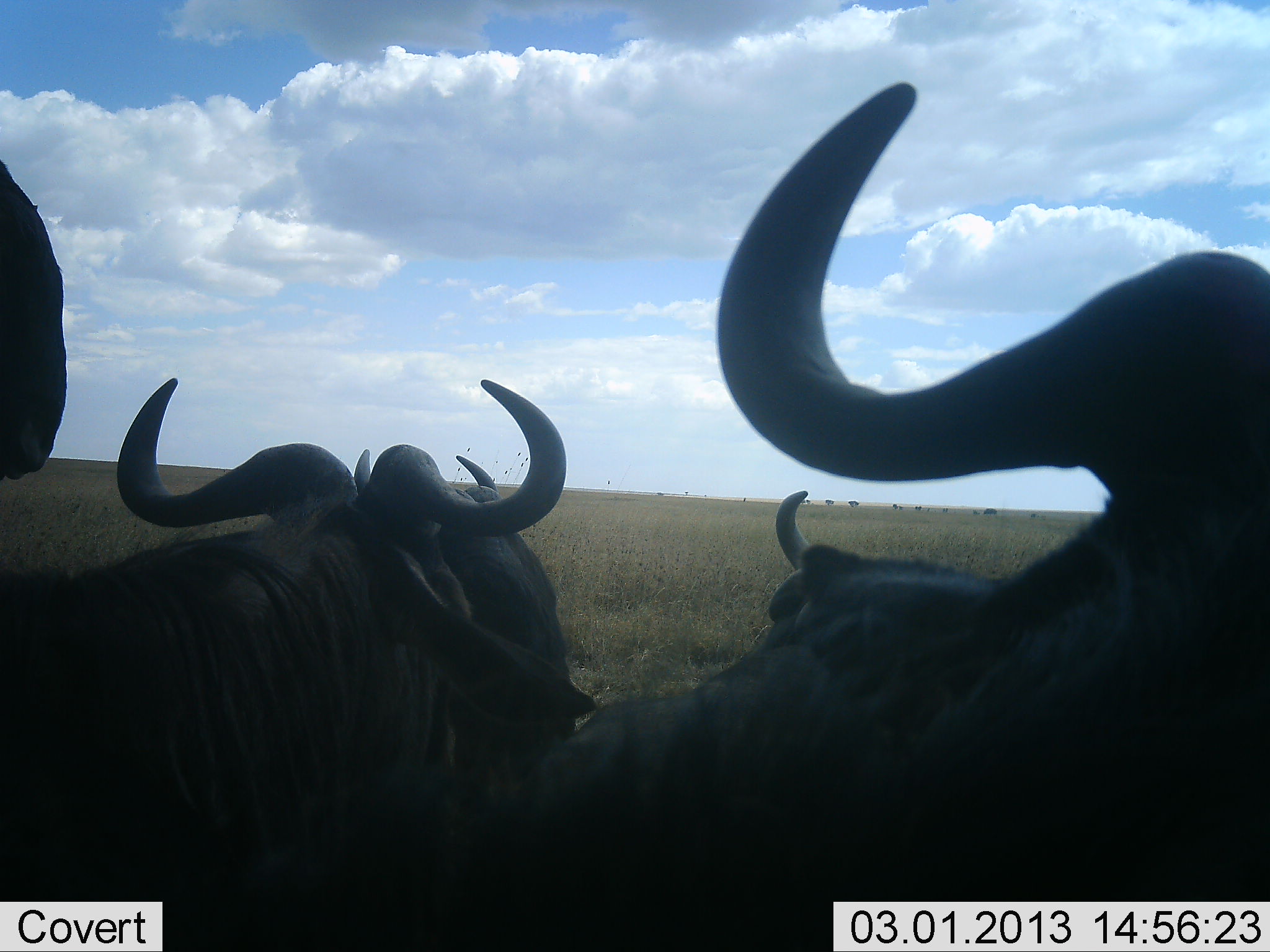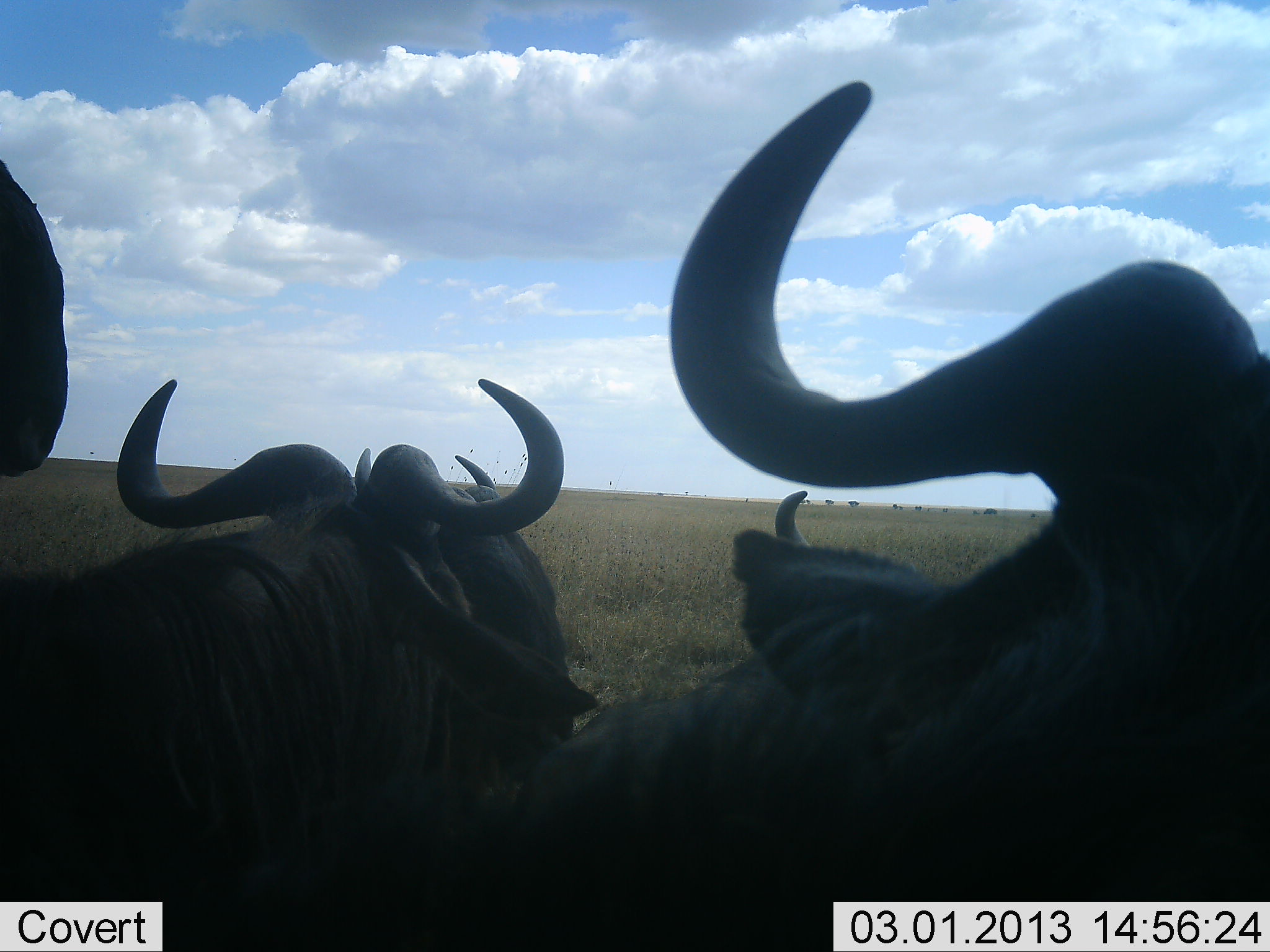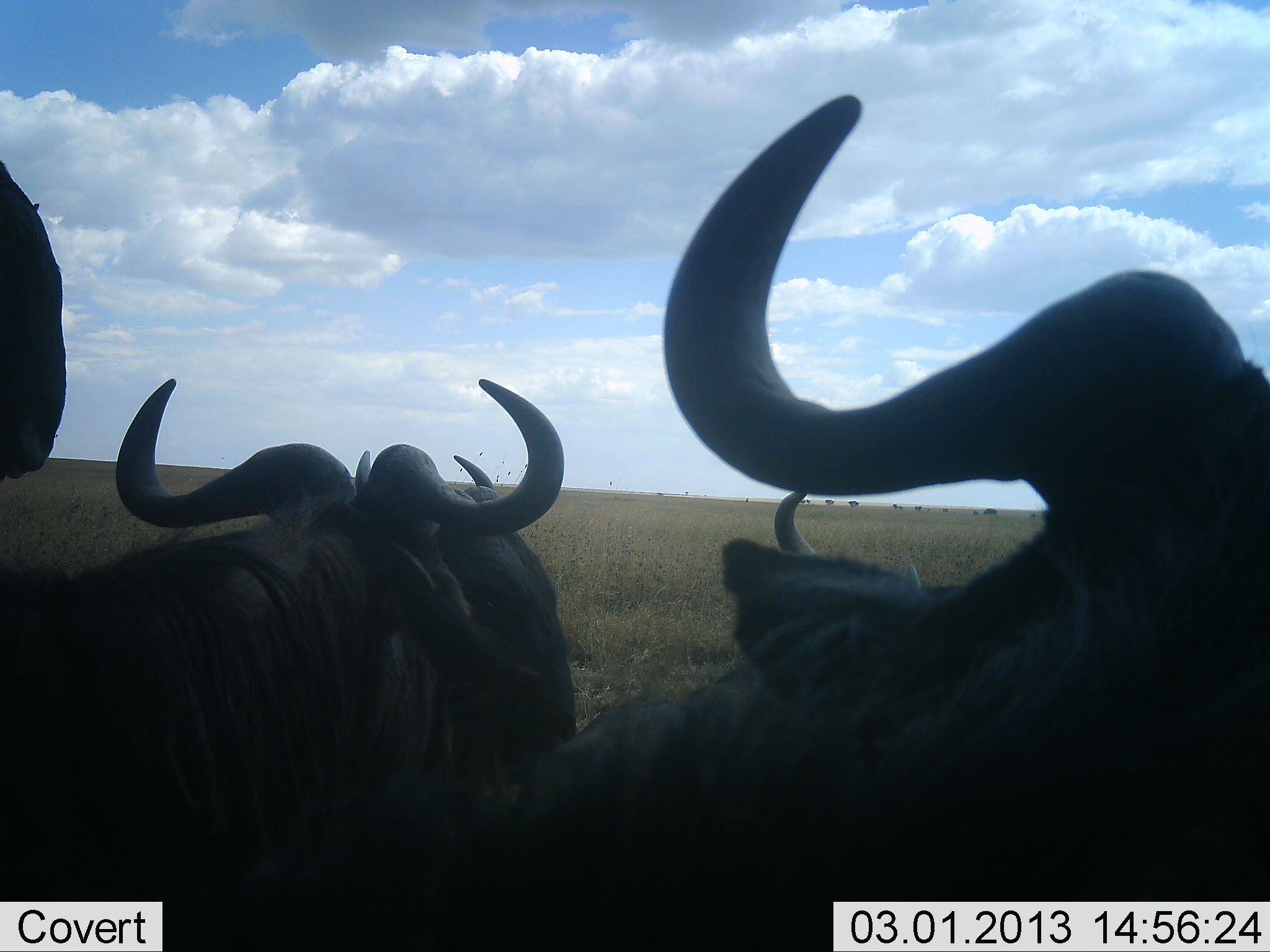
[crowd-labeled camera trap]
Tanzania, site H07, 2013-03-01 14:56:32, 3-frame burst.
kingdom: Animalia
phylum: Chordata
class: Mammalia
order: Artiodactyla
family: Bovidae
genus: Connochaetes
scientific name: Connochaetes taurinus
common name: blue wildebeest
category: wildebeest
Wildebeest (blue wildebeest) (Connochaetes taurinus), count 5. Behavior (volunteer vote fractions): standing 53%, resting 65%, moving 0%, interacting 12%. Young present (vote fraction): 0%. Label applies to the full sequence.